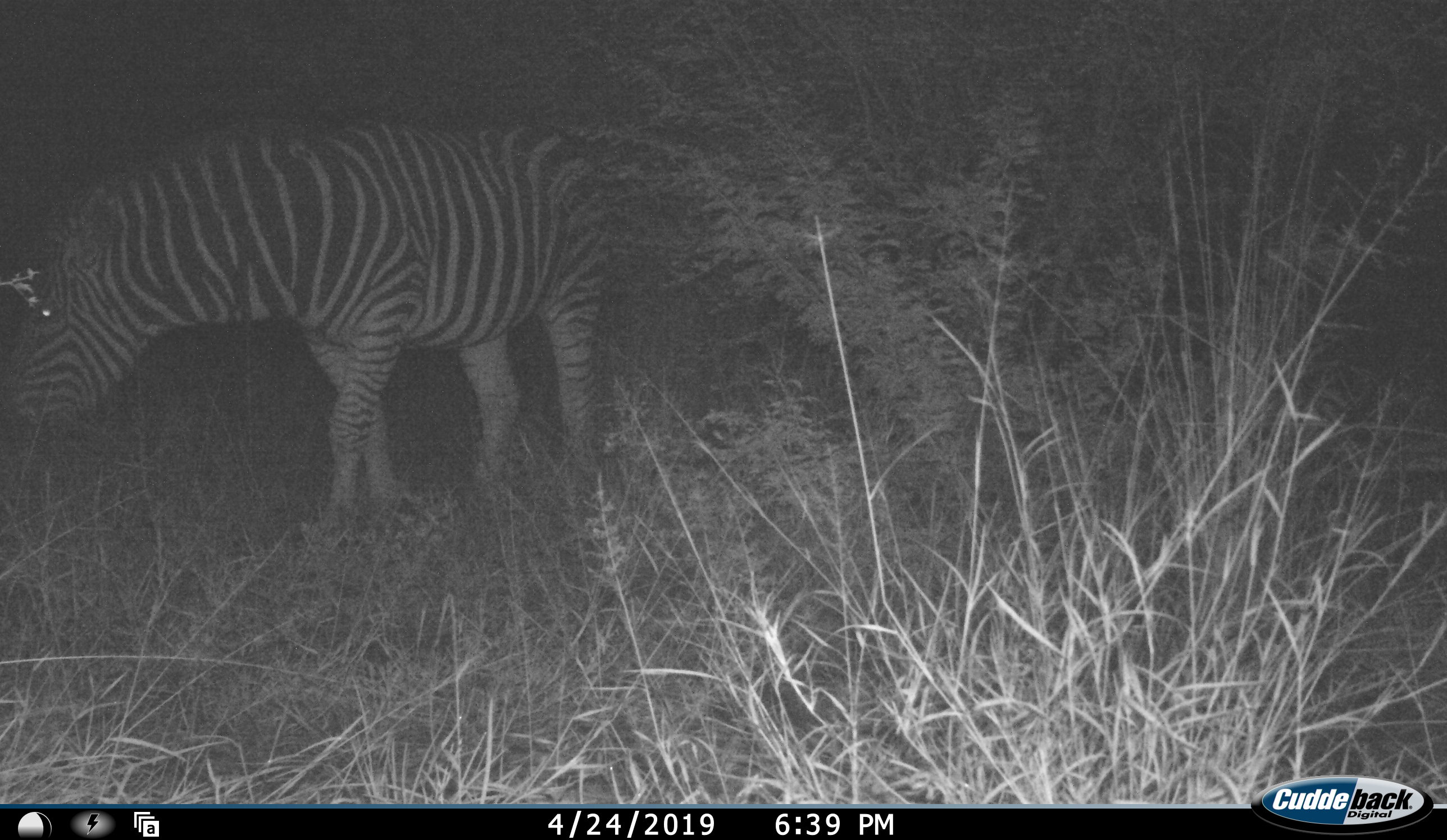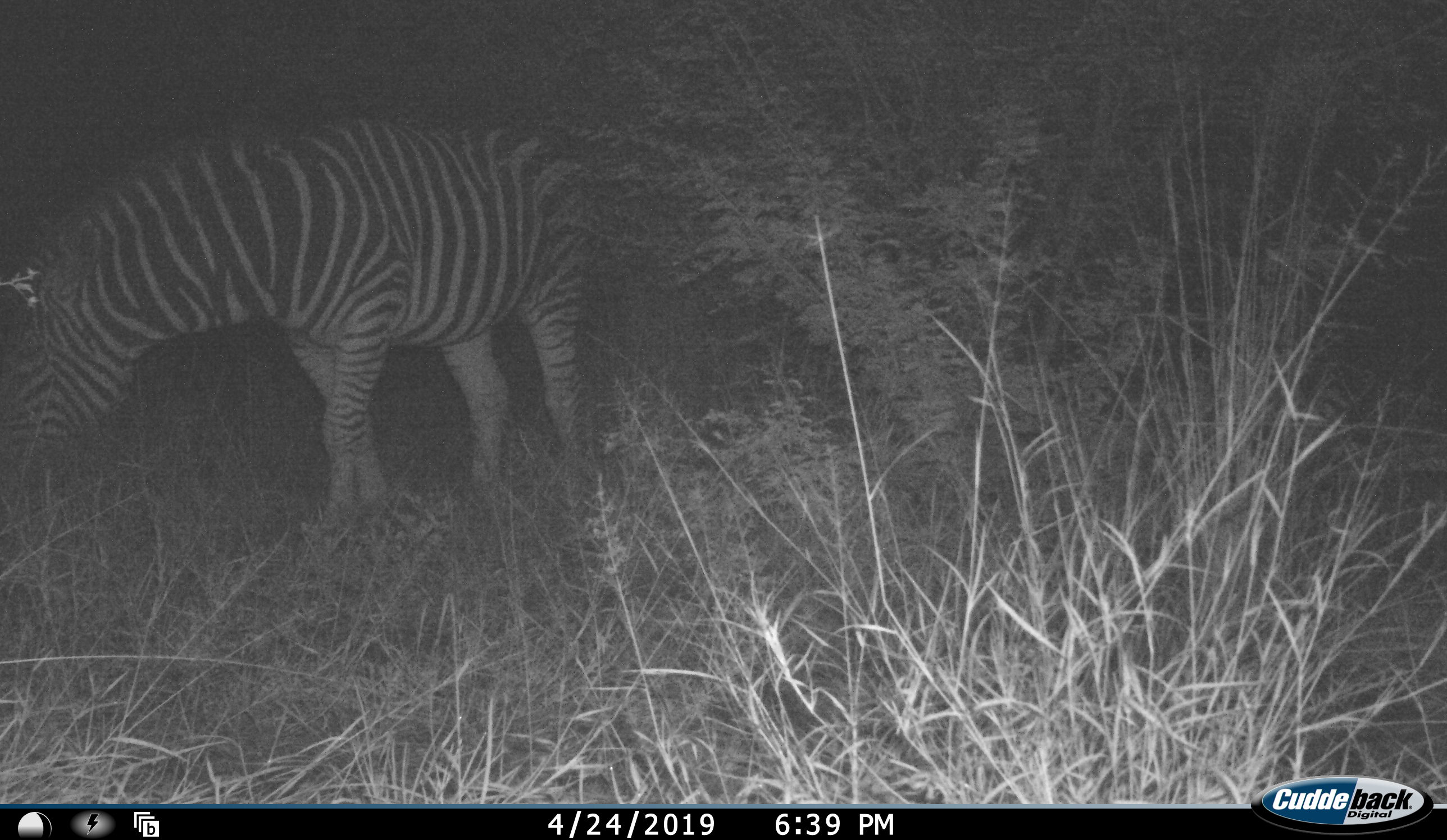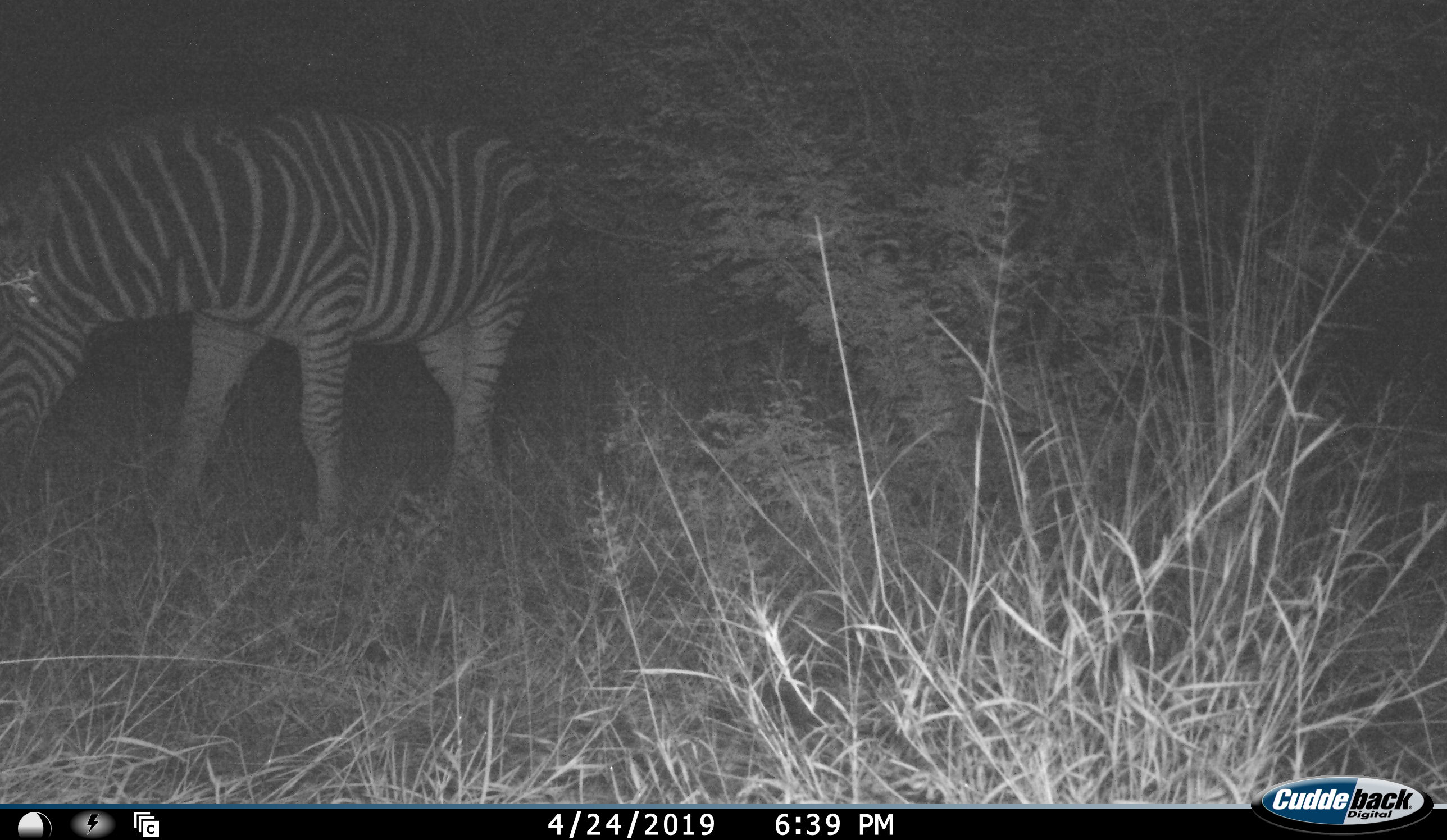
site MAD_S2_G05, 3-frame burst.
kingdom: Animalia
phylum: Chordata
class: Mammalia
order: Perissodactyla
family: Equidae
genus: Equus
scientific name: Equus quagga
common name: plains zebra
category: zebraplains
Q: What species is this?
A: Zebraplains (plains zebra) (Equus quagga).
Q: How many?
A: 1.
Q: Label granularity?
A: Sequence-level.